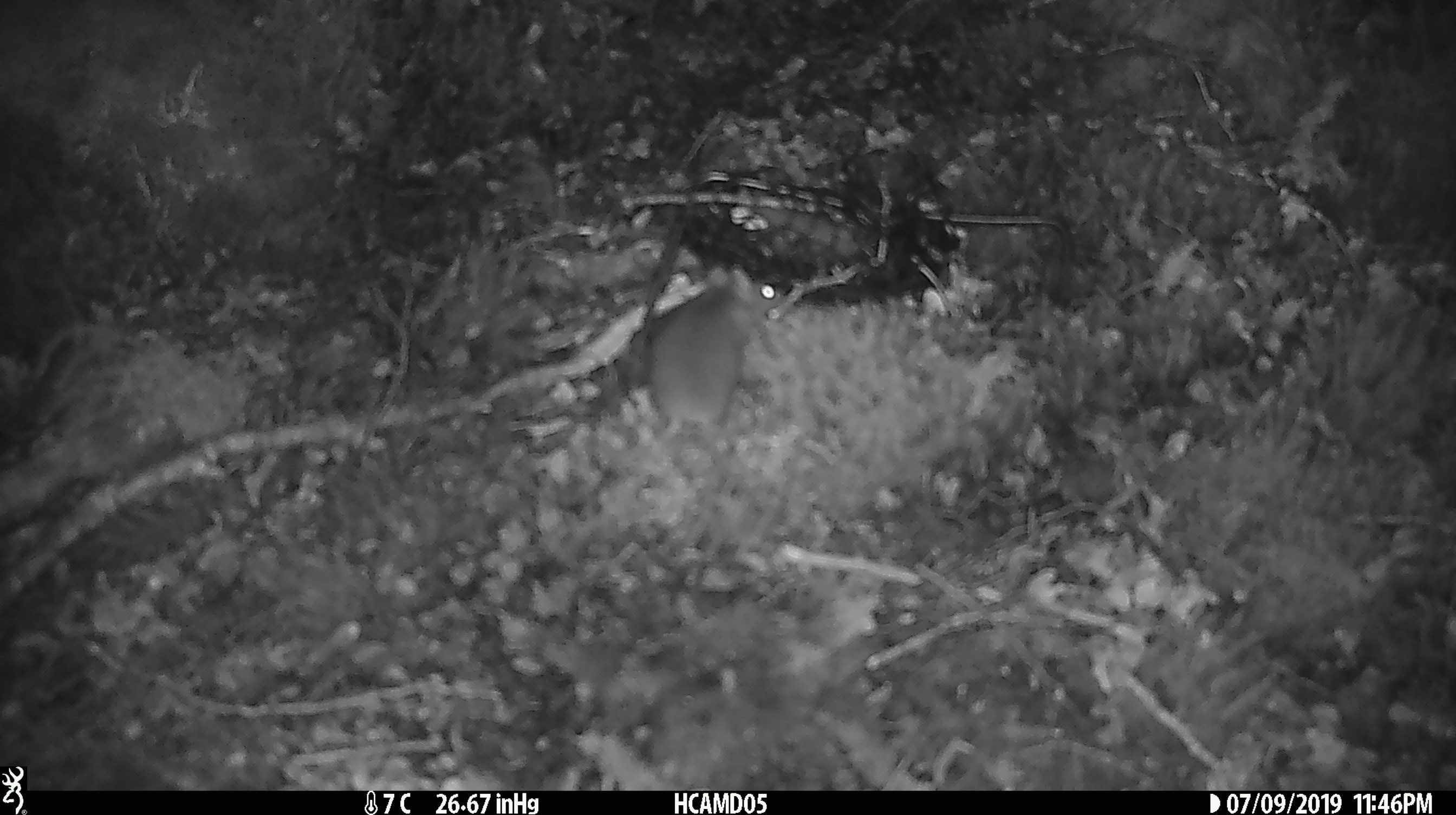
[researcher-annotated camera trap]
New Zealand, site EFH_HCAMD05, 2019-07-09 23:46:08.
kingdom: Animalia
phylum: Chordata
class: Mammalia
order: Rodentia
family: Muridae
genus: Mus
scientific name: Mus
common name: mouse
Mouse (Mus).